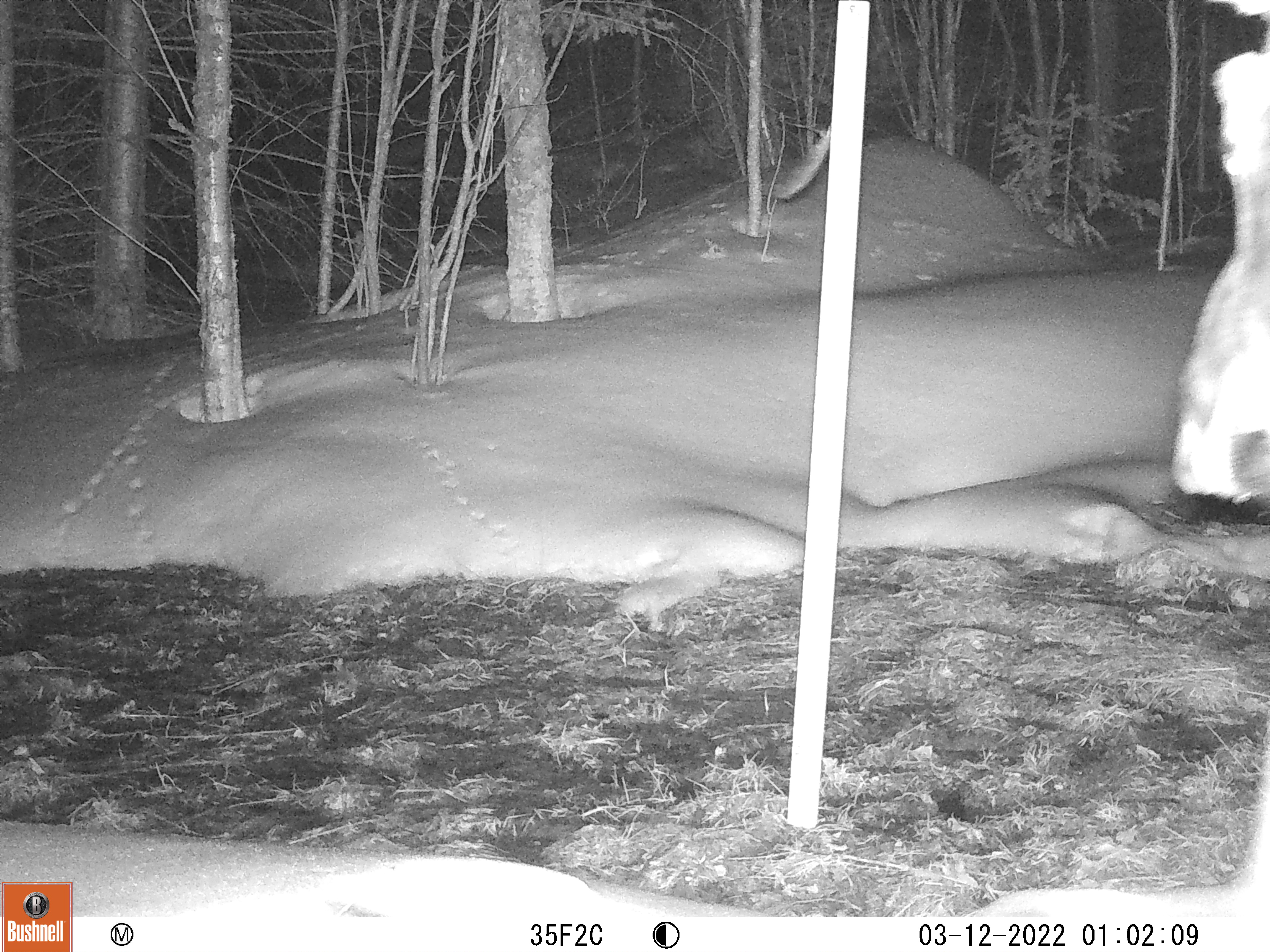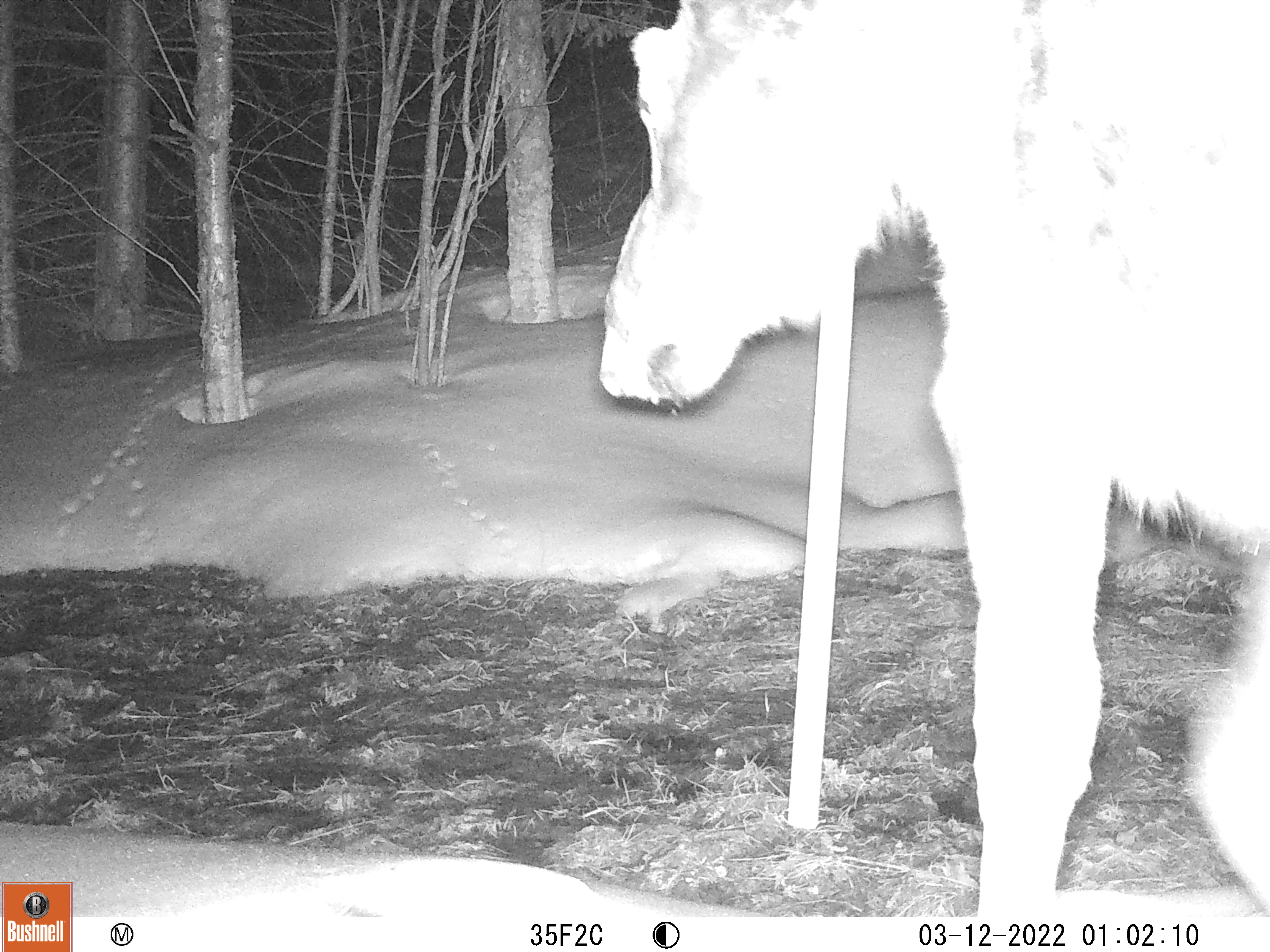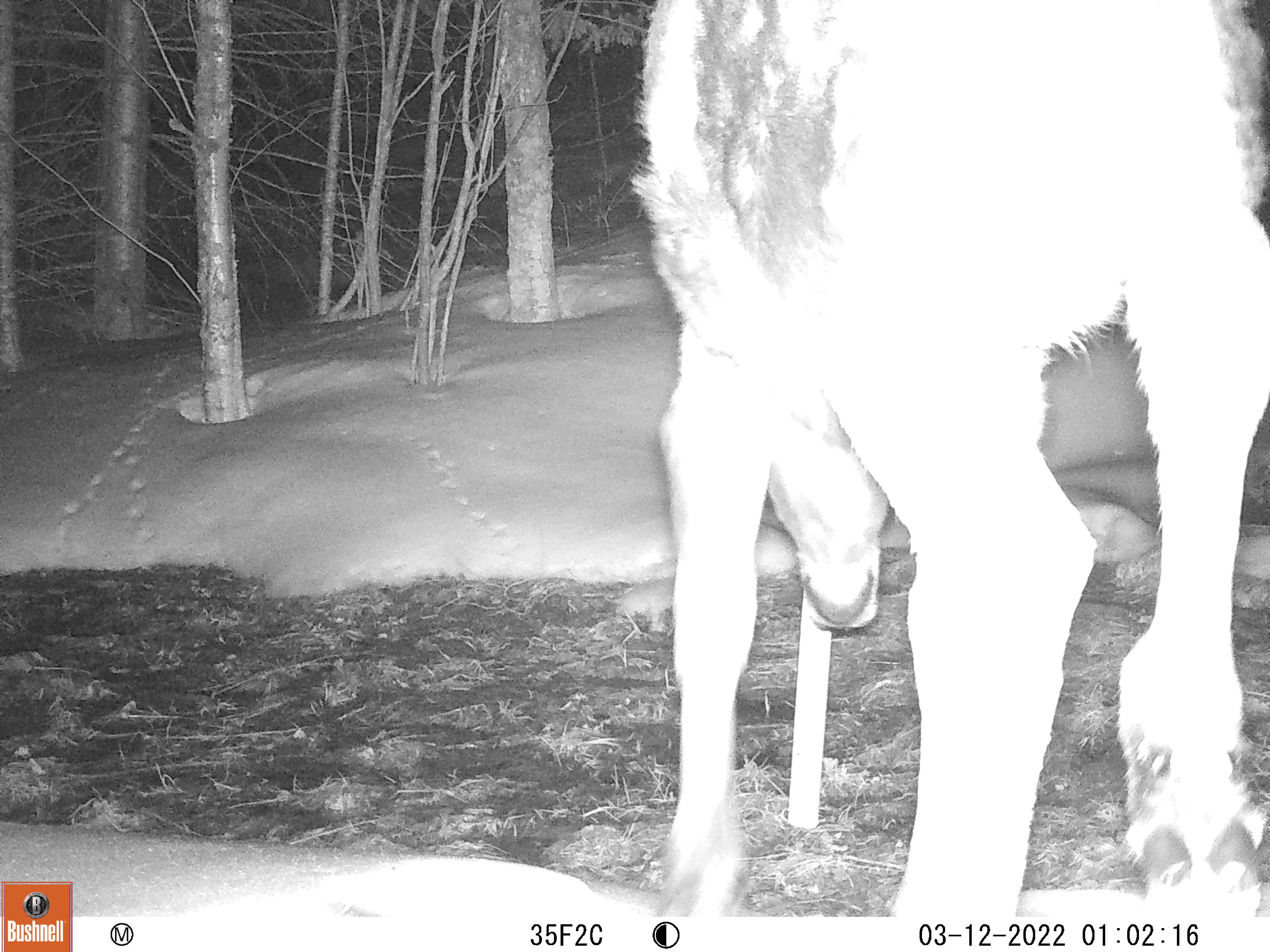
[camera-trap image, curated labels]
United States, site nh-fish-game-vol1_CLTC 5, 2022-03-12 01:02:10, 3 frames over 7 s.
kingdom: Animalia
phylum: Chordata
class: Mammalia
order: Artiodactyla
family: Cervidae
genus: Alces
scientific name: Alces alces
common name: moose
Moose (Alces alces).